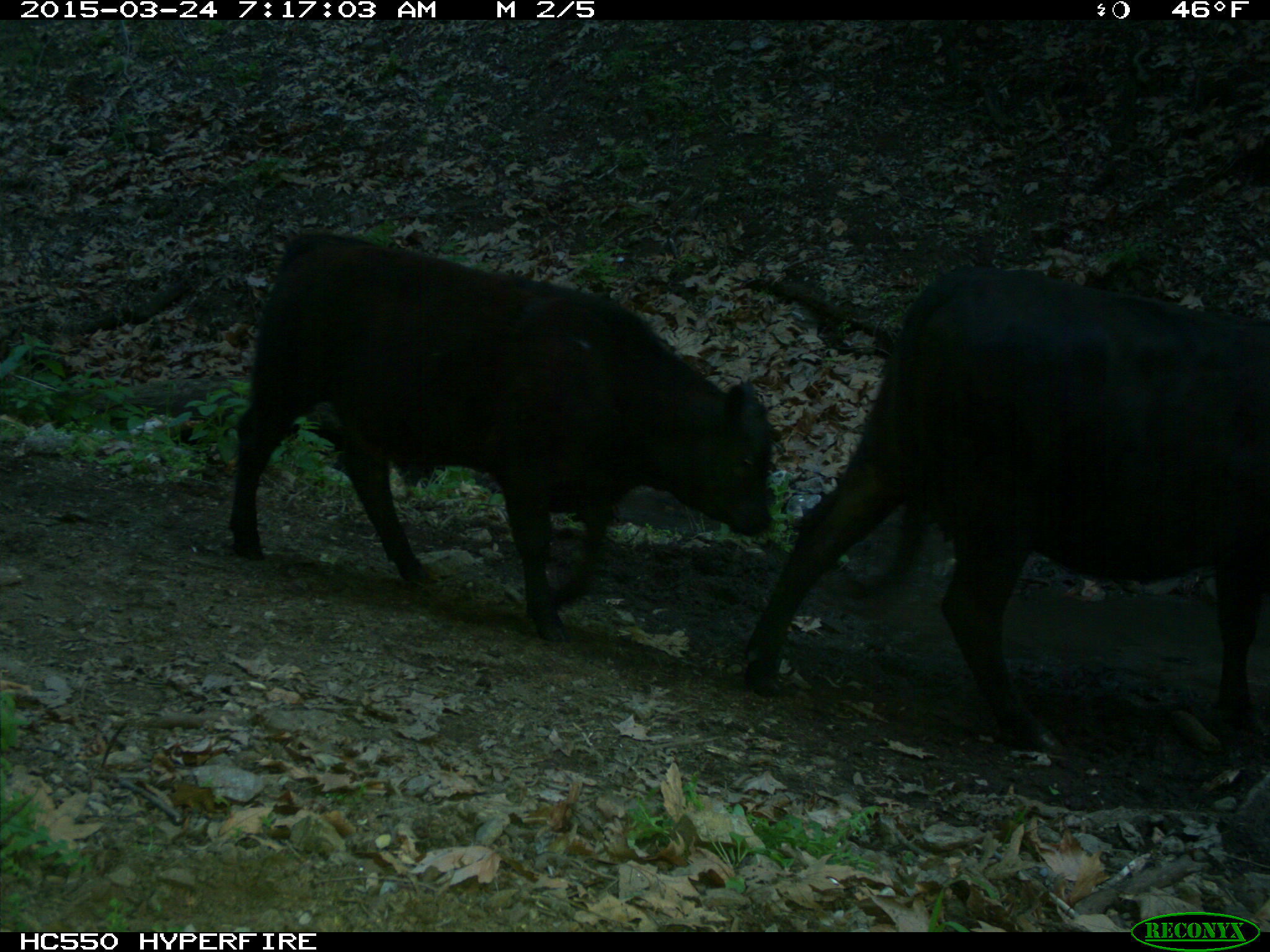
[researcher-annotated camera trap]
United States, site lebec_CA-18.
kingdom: Animalia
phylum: Chordata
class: Mammalia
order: Artiodactyla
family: Bovidae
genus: Bos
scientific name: Bos taurus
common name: domestic cow